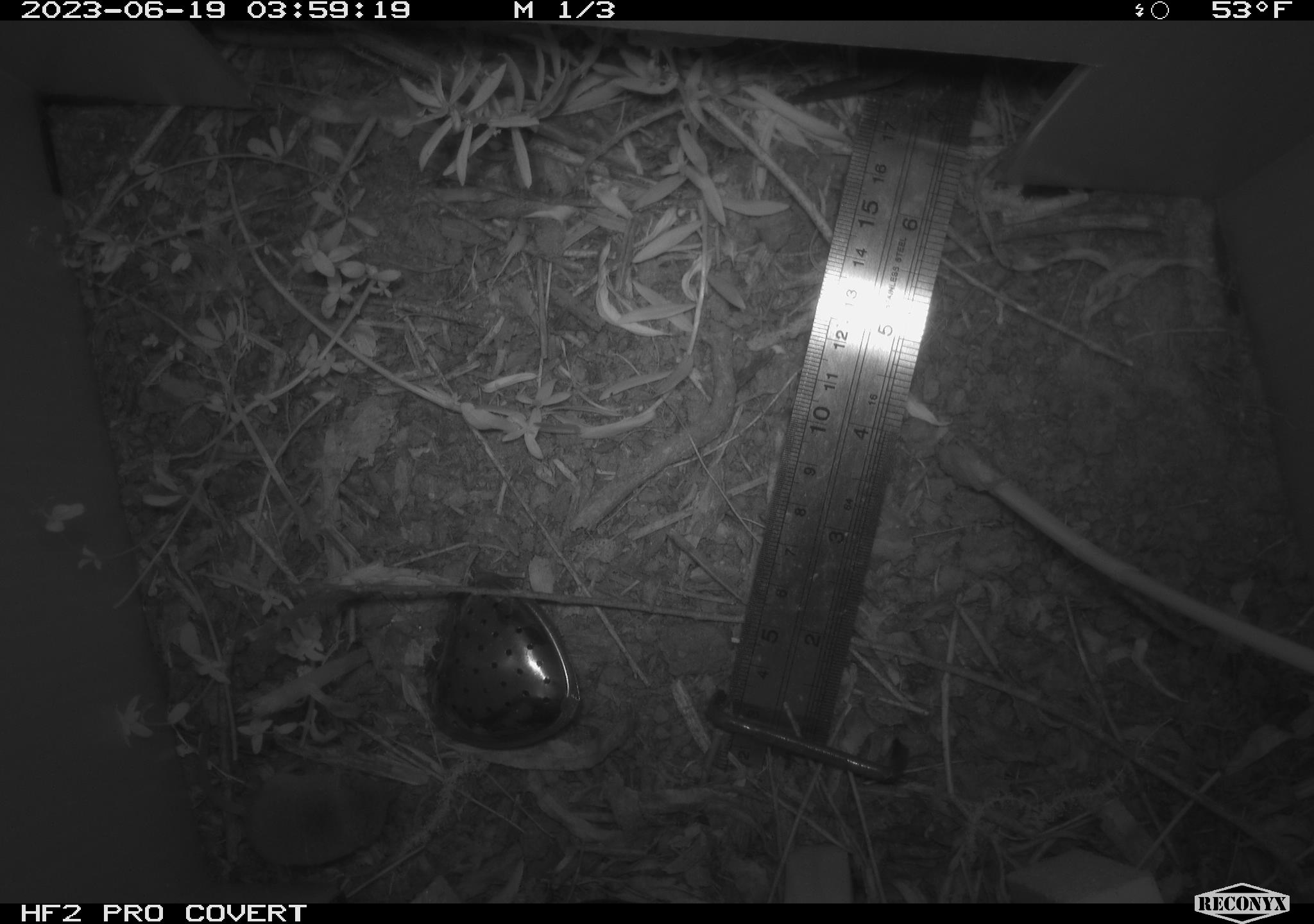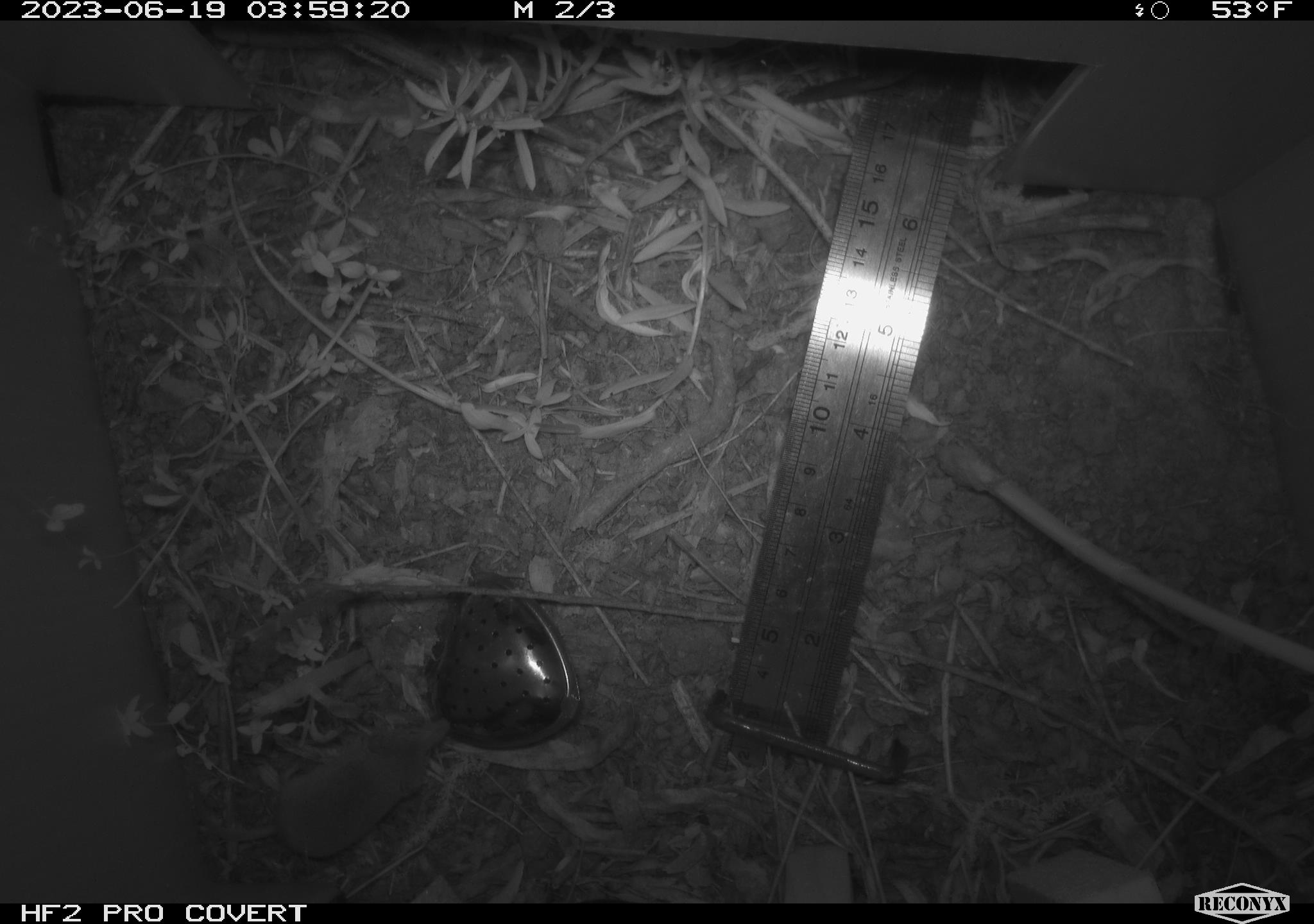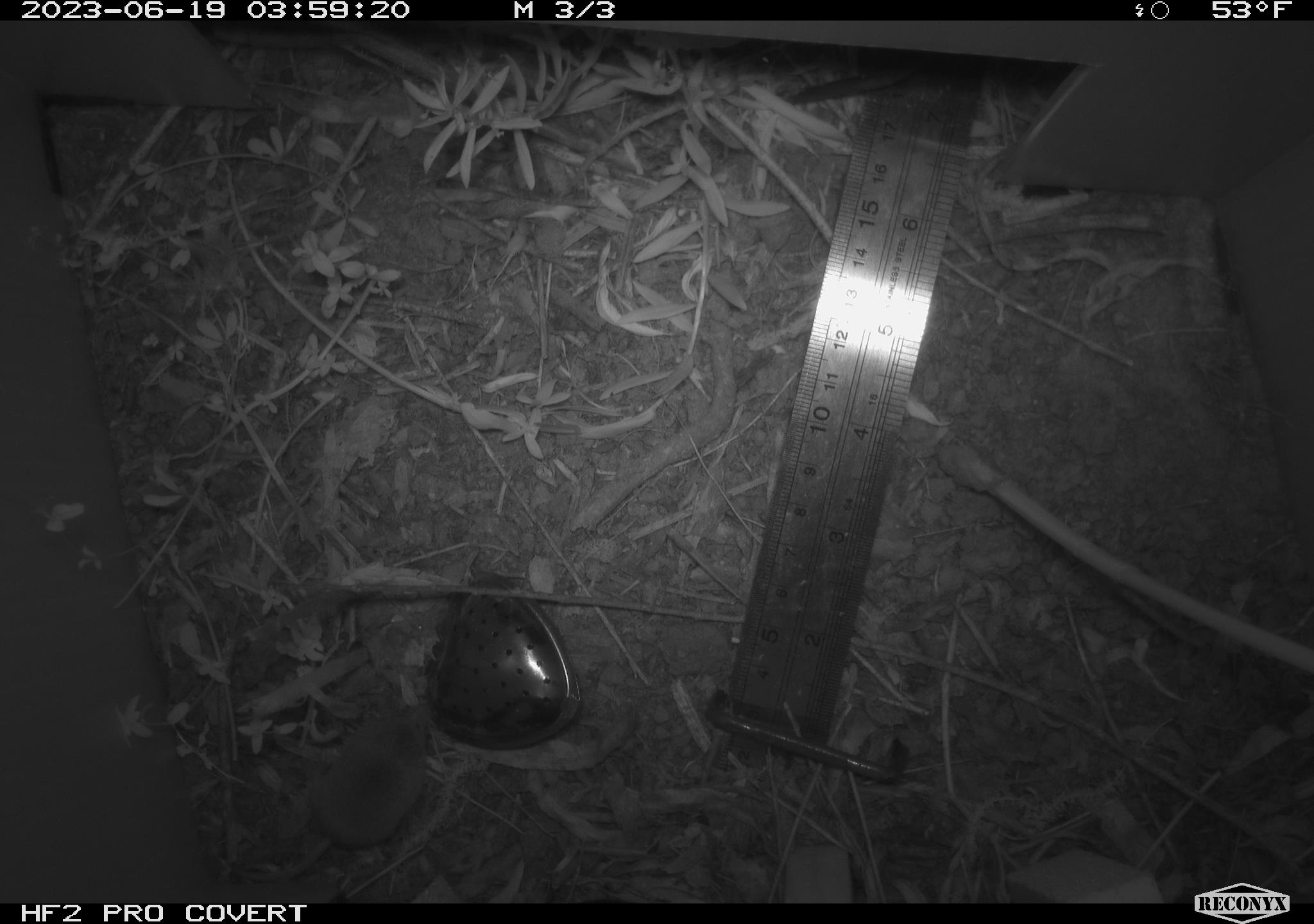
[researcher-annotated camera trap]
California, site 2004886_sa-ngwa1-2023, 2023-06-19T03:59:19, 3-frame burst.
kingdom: Animalia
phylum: Chordata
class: Mammalia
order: Eulipotyphla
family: Soricidae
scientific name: Soricidae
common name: shrews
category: soricidae family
Soricidae family (shrews) (Soricidae).